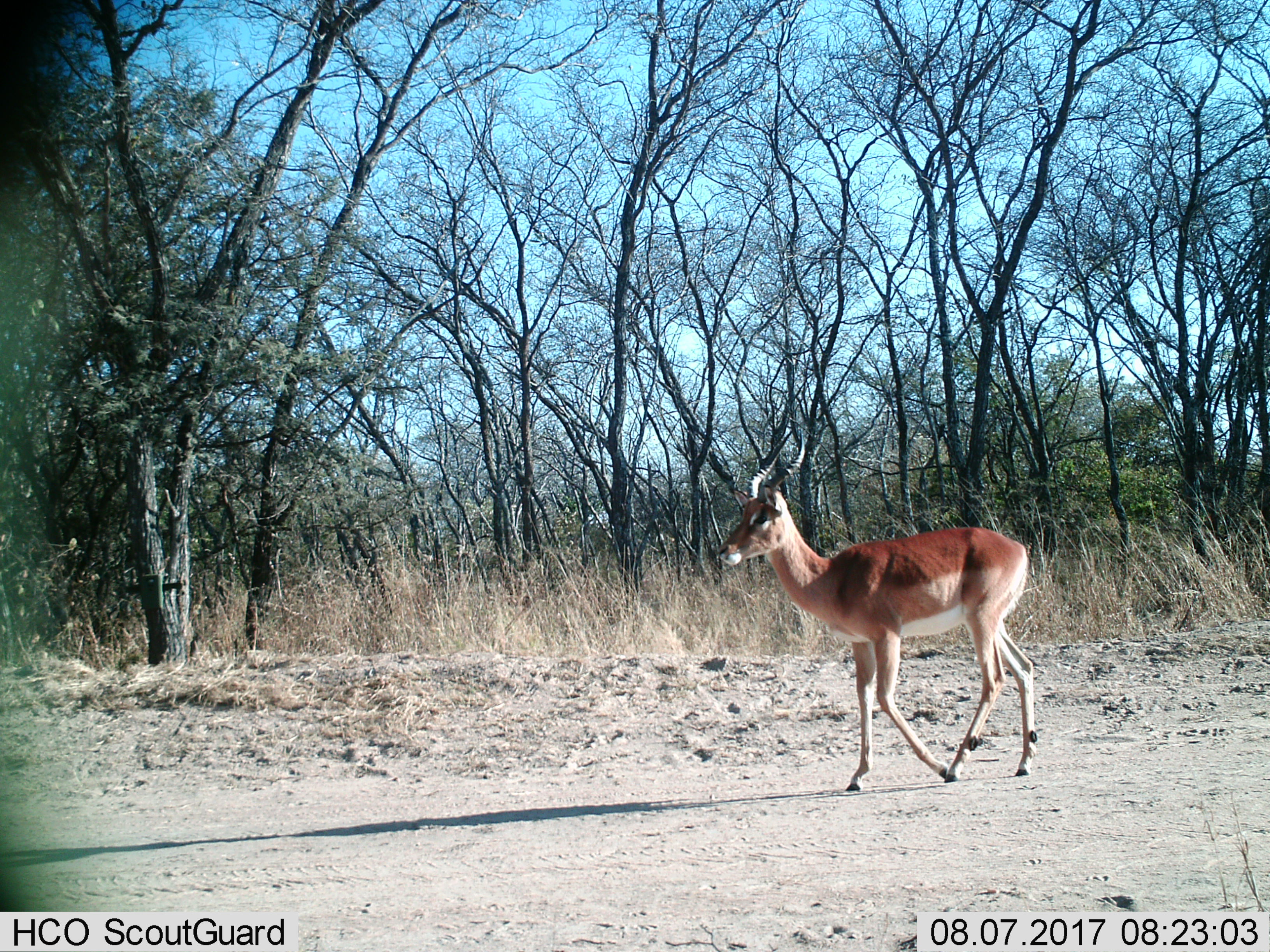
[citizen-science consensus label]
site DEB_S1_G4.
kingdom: Animalia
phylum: Chordata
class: Mammalia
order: Artiodactyla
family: Bovidae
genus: Aepyceros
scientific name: Aepyceros melampus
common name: impala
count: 1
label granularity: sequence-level